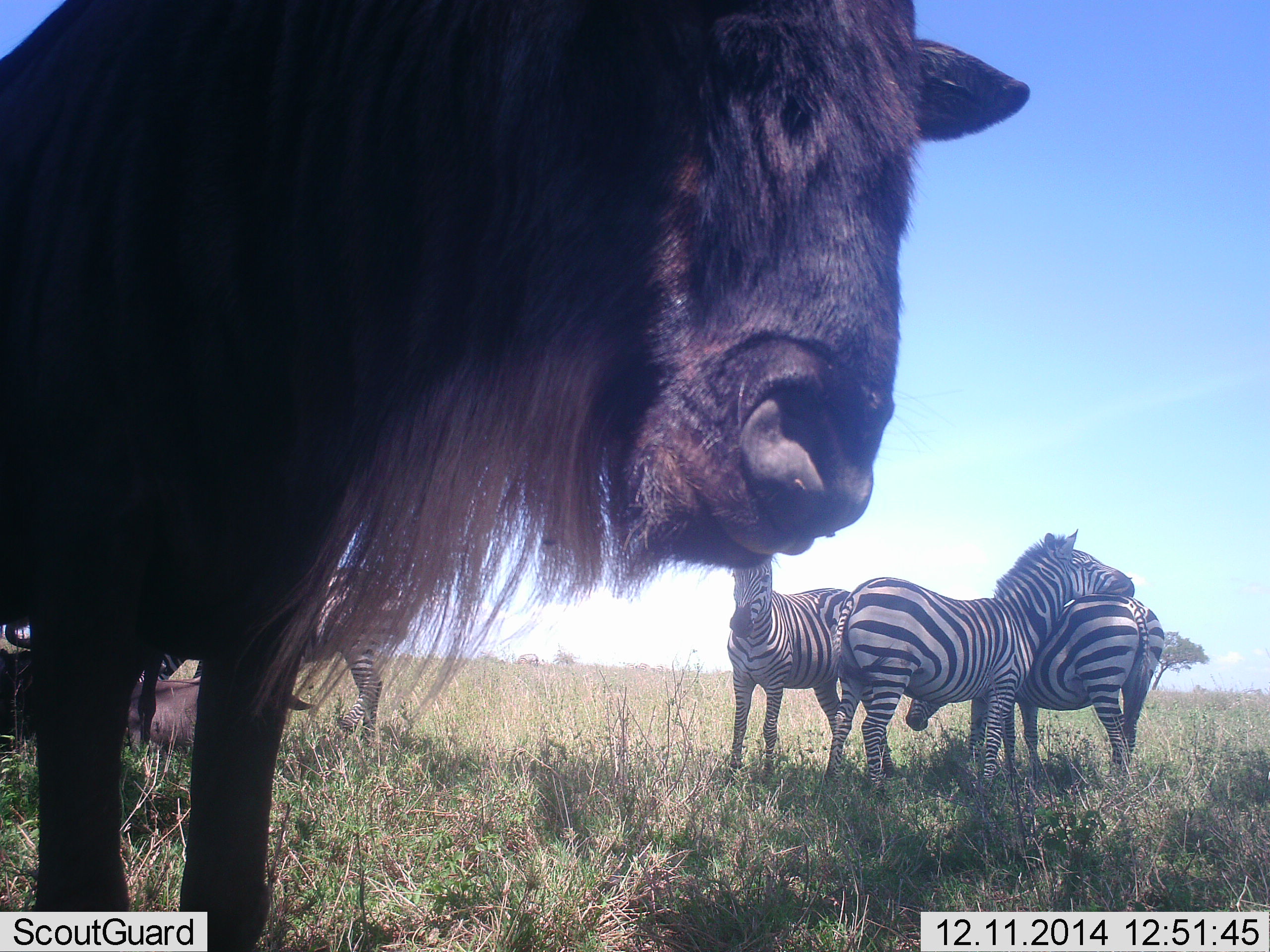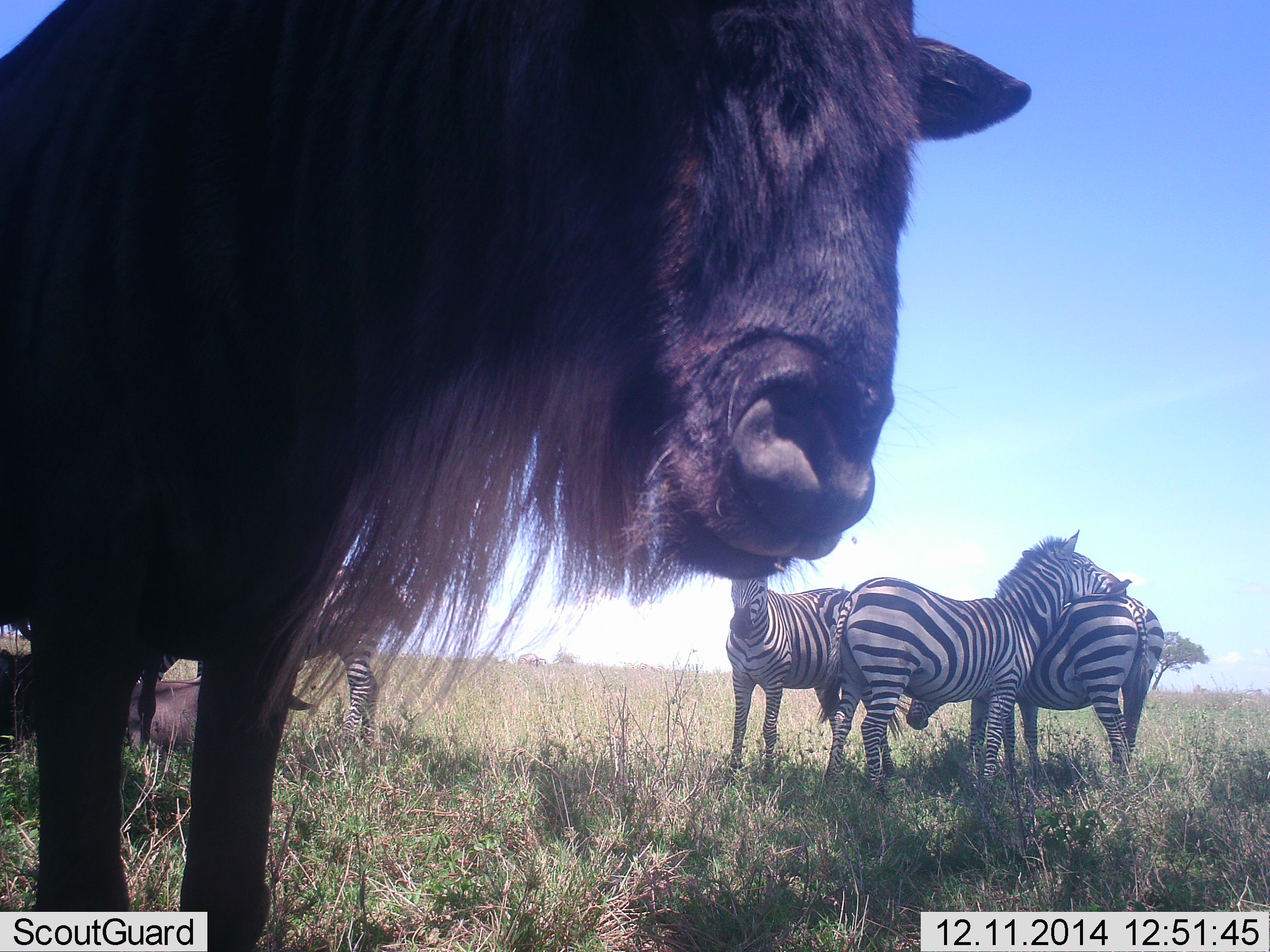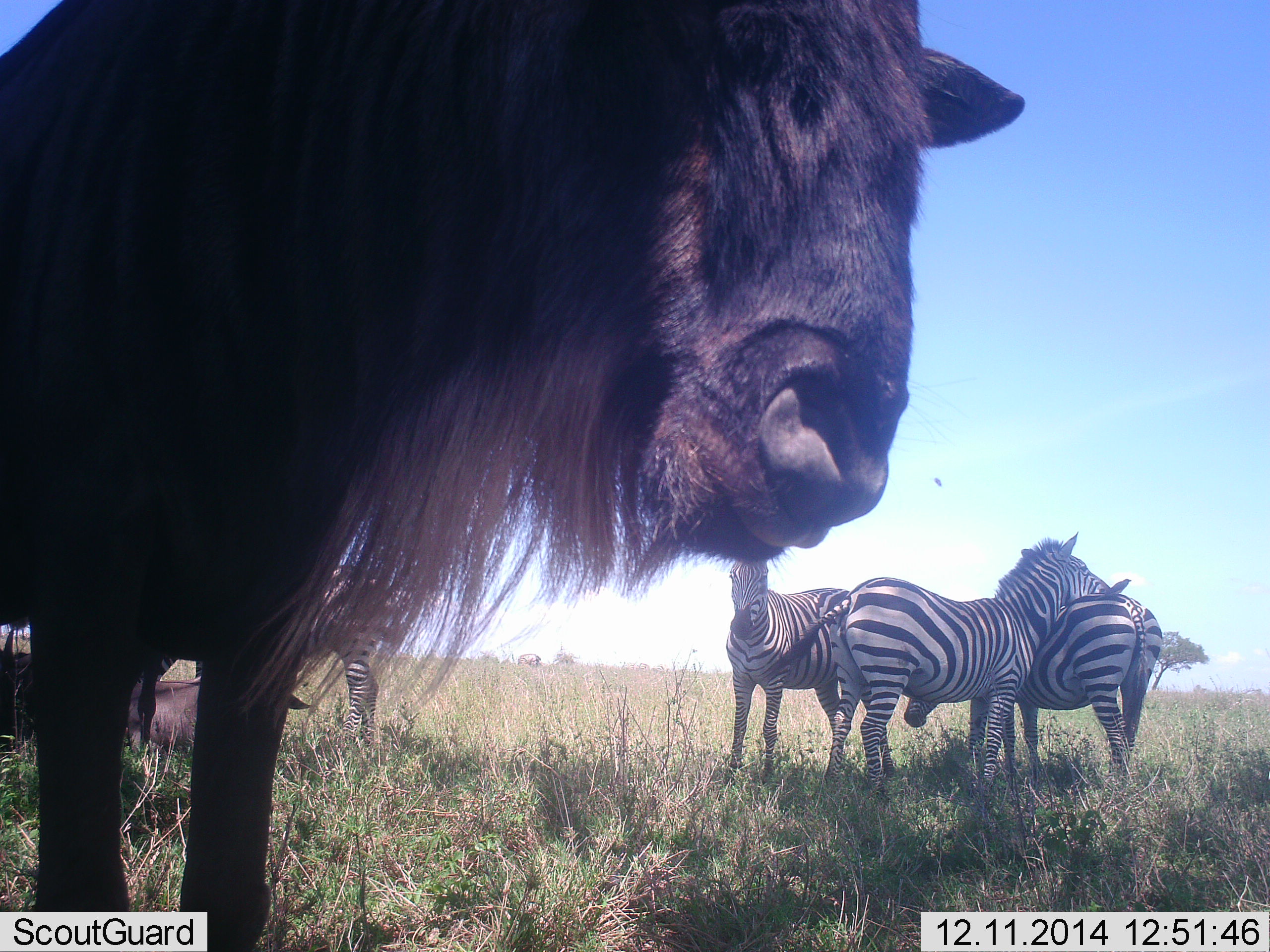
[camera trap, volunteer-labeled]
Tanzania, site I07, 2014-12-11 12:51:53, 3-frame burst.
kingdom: Animalia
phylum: Chordata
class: Mammalia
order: Artiodactyla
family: Bovidae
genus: Connochaetes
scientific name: Connochaetes taurinus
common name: blue wildebeest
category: wildebeest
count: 2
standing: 100%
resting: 60%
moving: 0%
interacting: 0%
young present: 0%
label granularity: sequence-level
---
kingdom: Animalia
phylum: Chordata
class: Mammalia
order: Perissodactyla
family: Equidae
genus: Equus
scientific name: Equus quagga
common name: plains zebra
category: zebra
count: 4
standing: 91%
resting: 0%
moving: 0%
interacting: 91%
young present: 0%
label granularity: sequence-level